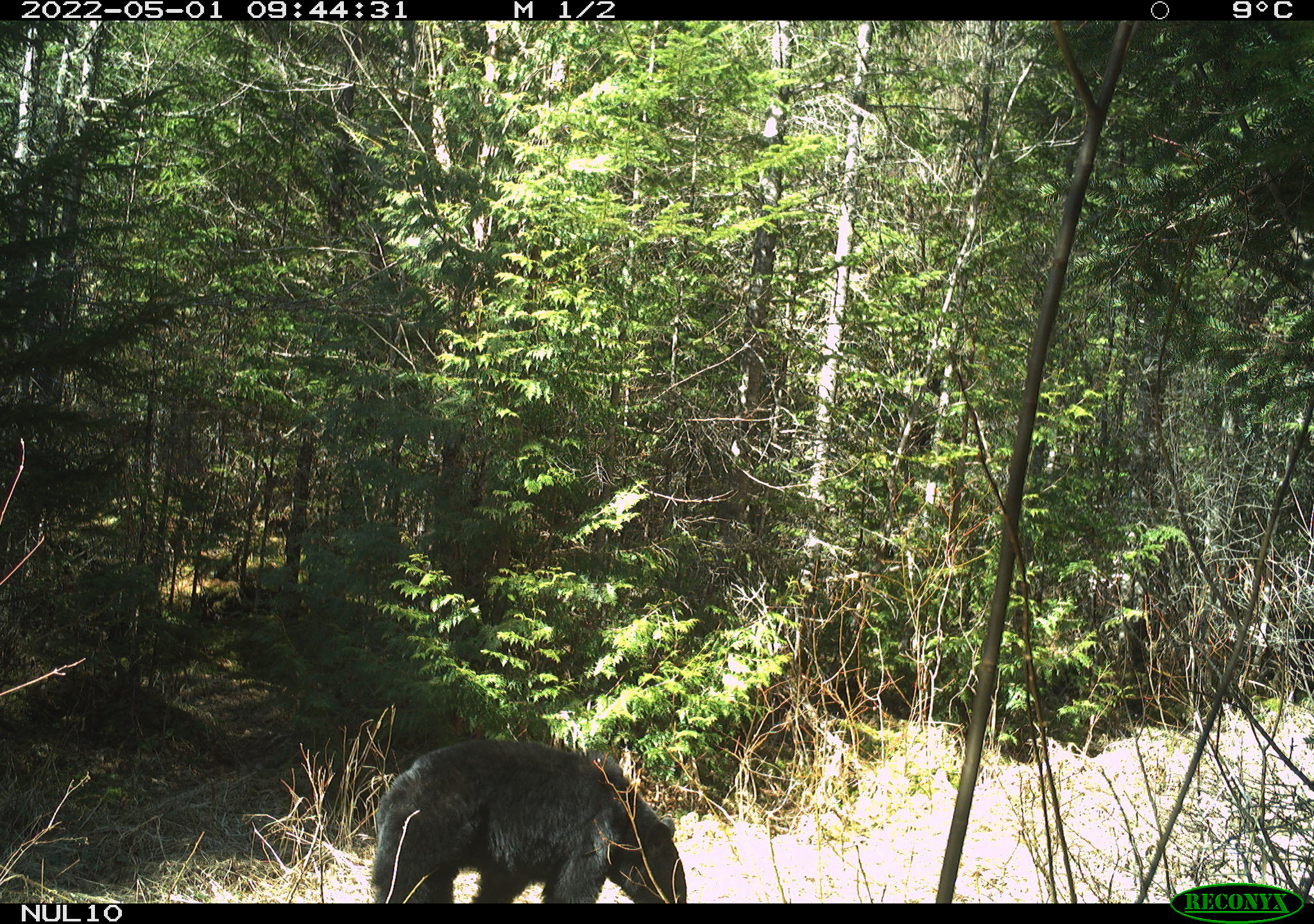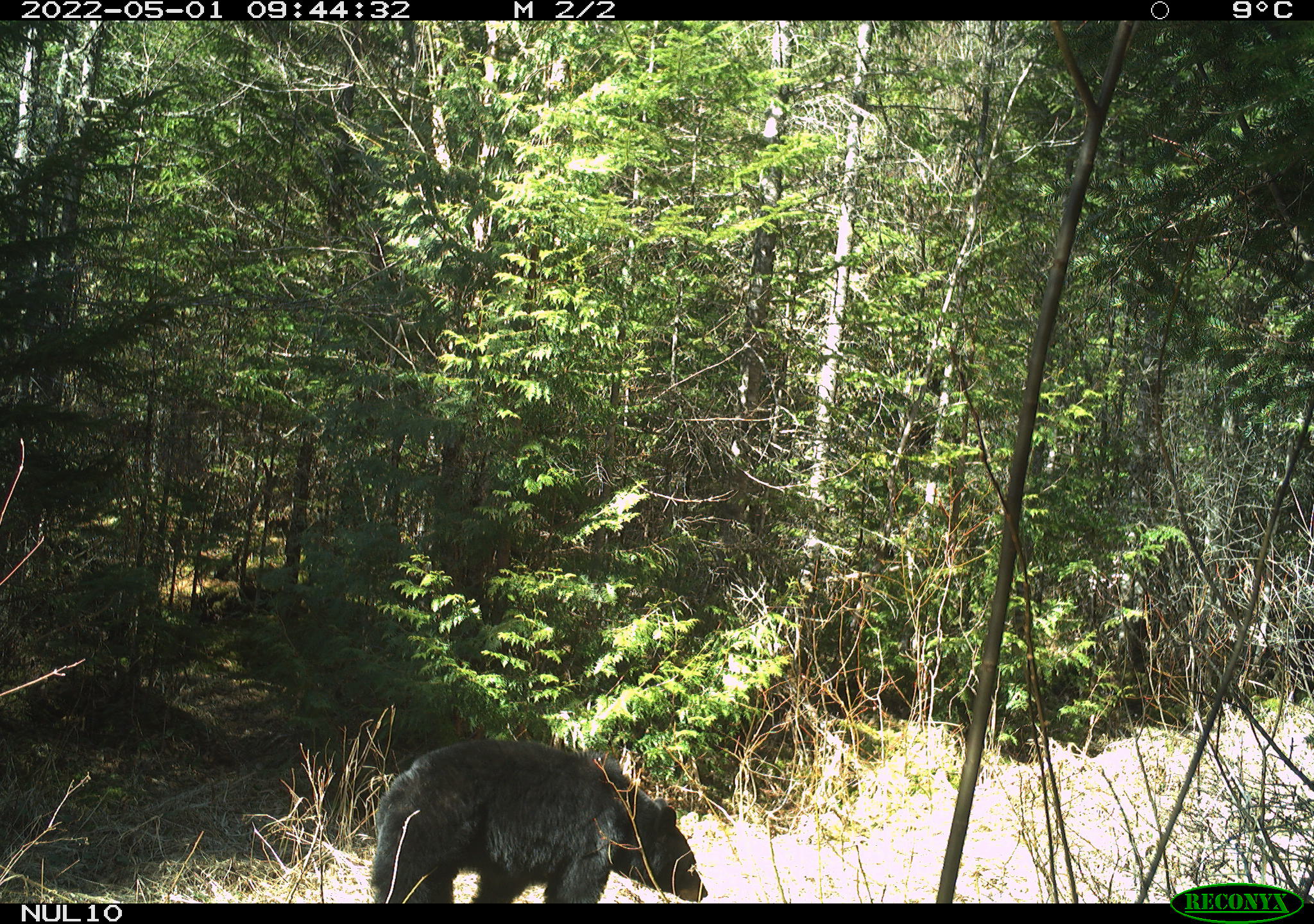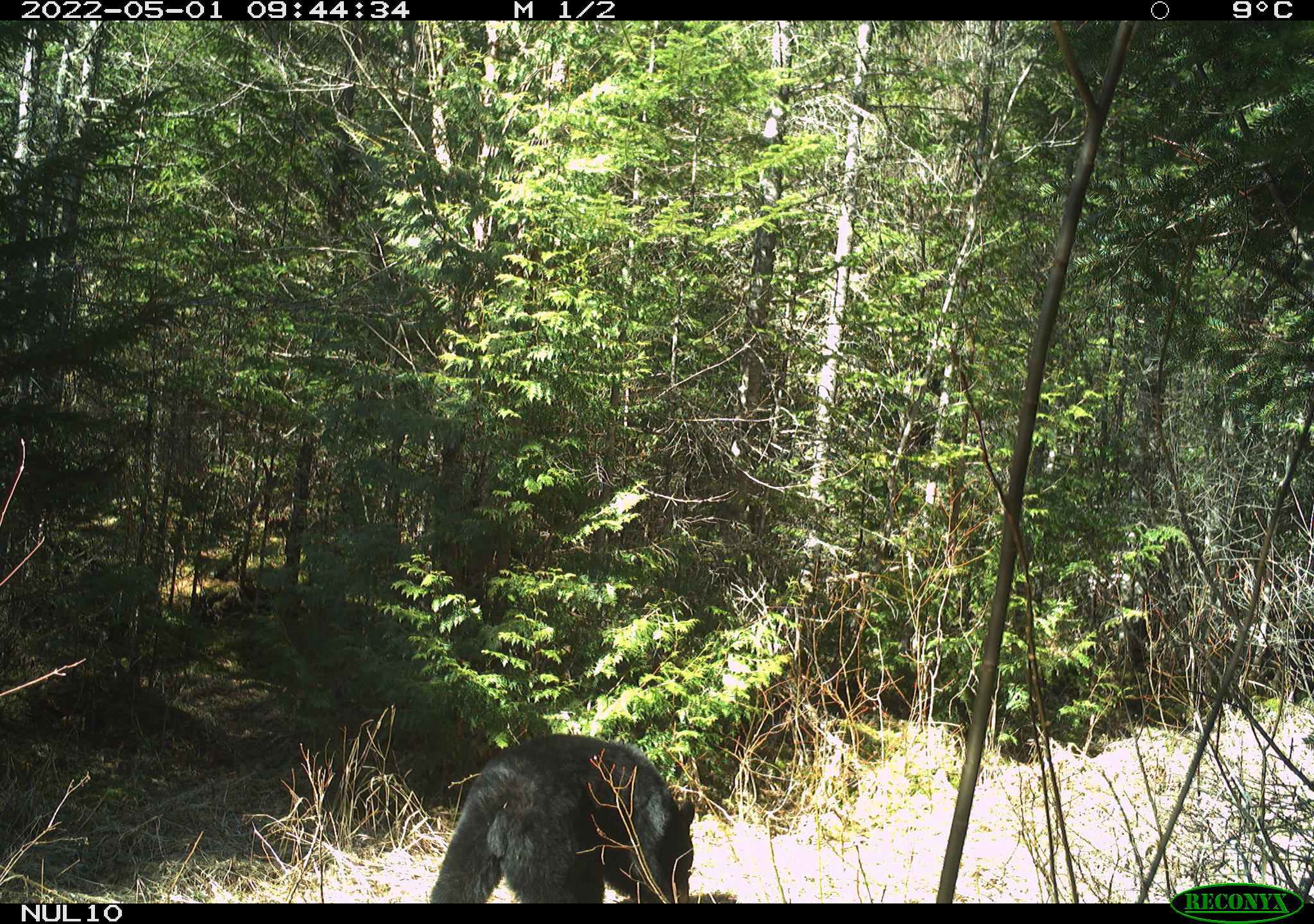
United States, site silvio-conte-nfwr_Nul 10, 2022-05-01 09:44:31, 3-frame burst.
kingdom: Animalia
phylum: Chordata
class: Mammalia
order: Carnivora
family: Ursidae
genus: Ursus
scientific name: Ursus americanus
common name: black bear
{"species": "black bear (Ursus americanus)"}